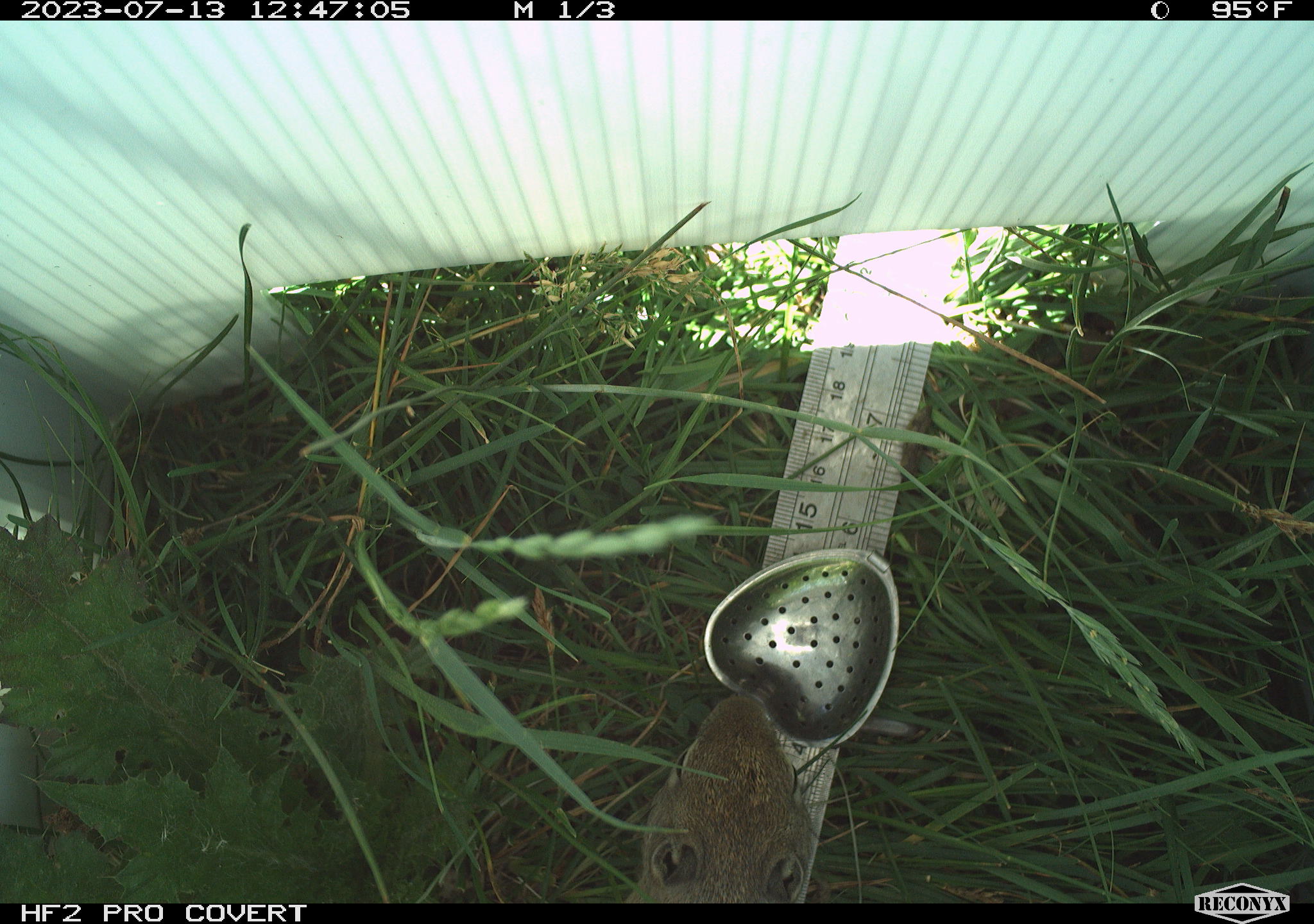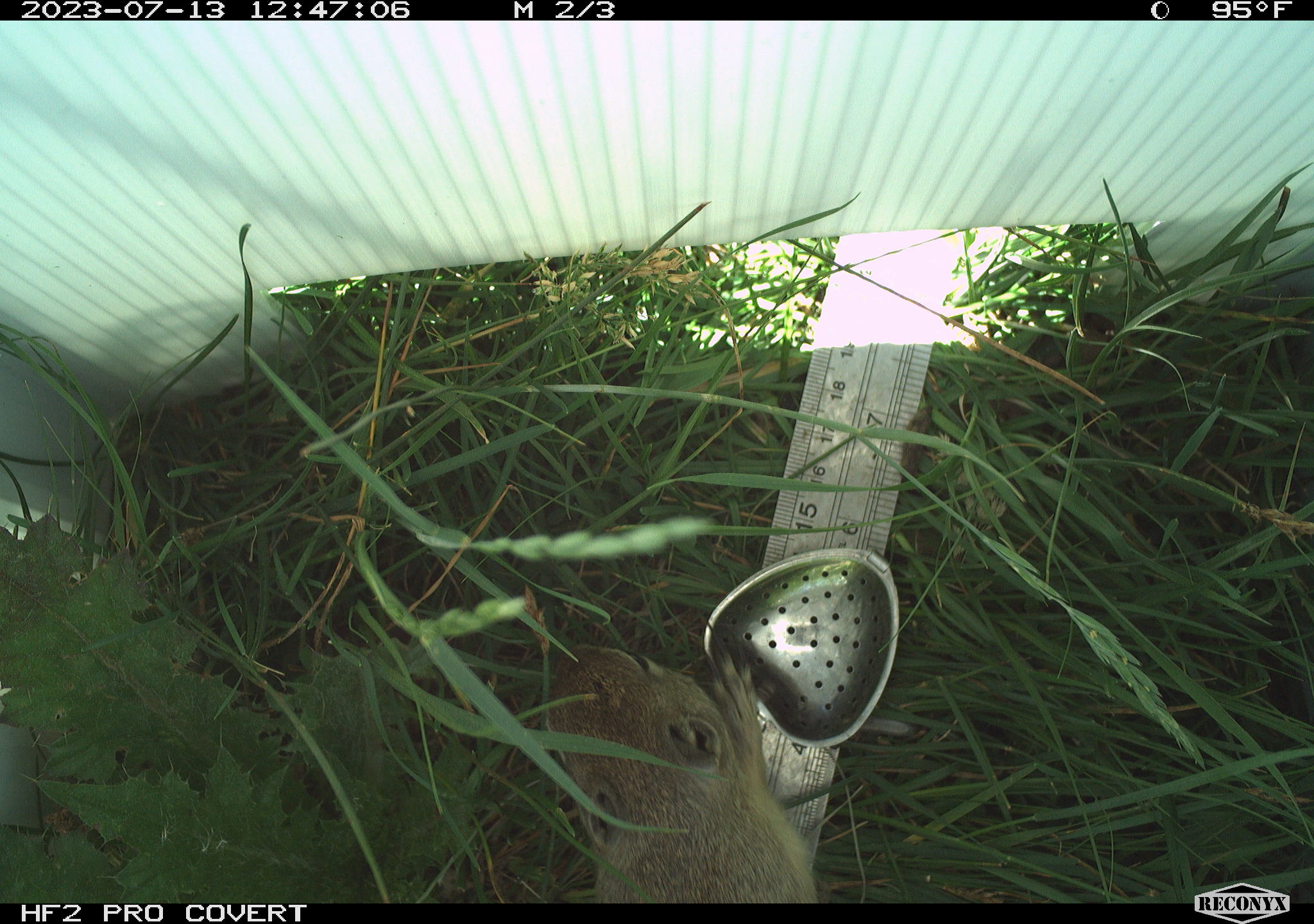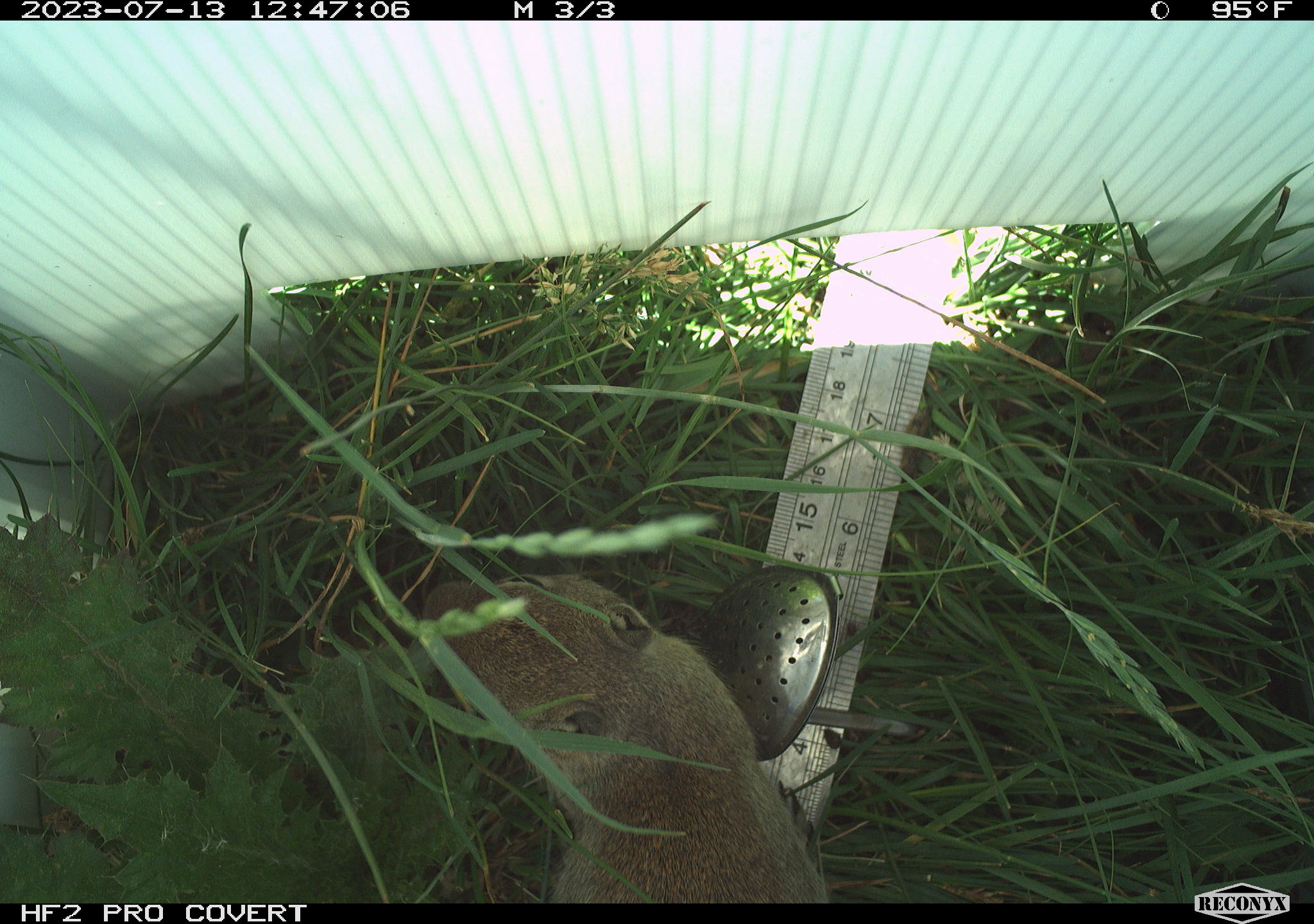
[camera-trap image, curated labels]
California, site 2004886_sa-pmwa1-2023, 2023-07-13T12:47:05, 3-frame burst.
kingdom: Animalia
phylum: Chordata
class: Mammalia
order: Rodentia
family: Sciuridae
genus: Urocitellus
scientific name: Urocitellus beldingi beldingi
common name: belding's ground squirrel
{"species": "belding's ground squirrel (Urocitellus beldingi beldingi)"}